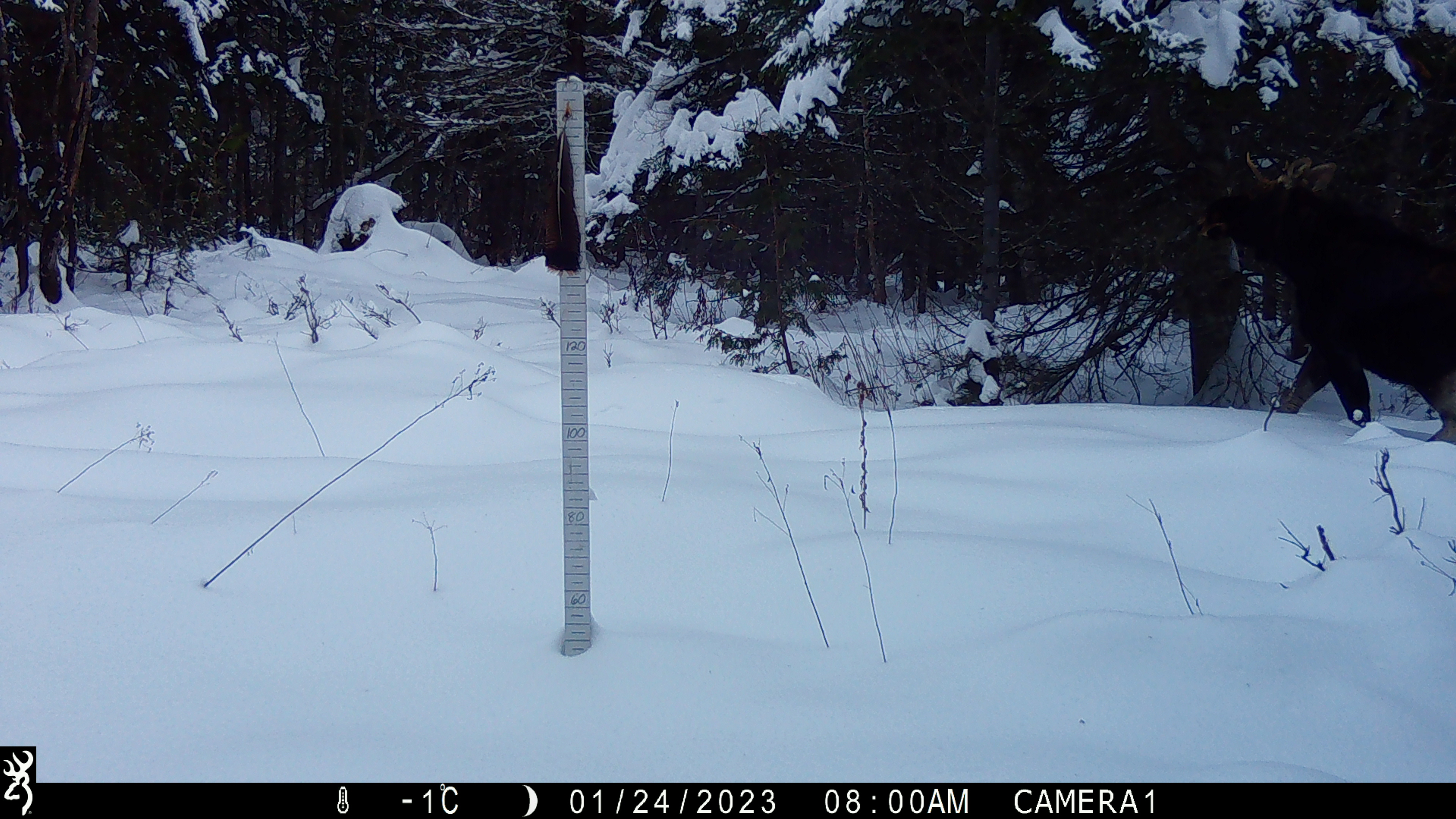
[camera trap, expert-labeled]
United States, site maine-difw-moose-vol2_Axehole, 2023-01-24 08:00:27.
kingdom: Animalia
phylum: Chordata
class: Mammalia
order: Artiodactyla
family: Cervidae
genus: Alces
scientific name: Alces alces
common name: moose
Moose (Alces alces).